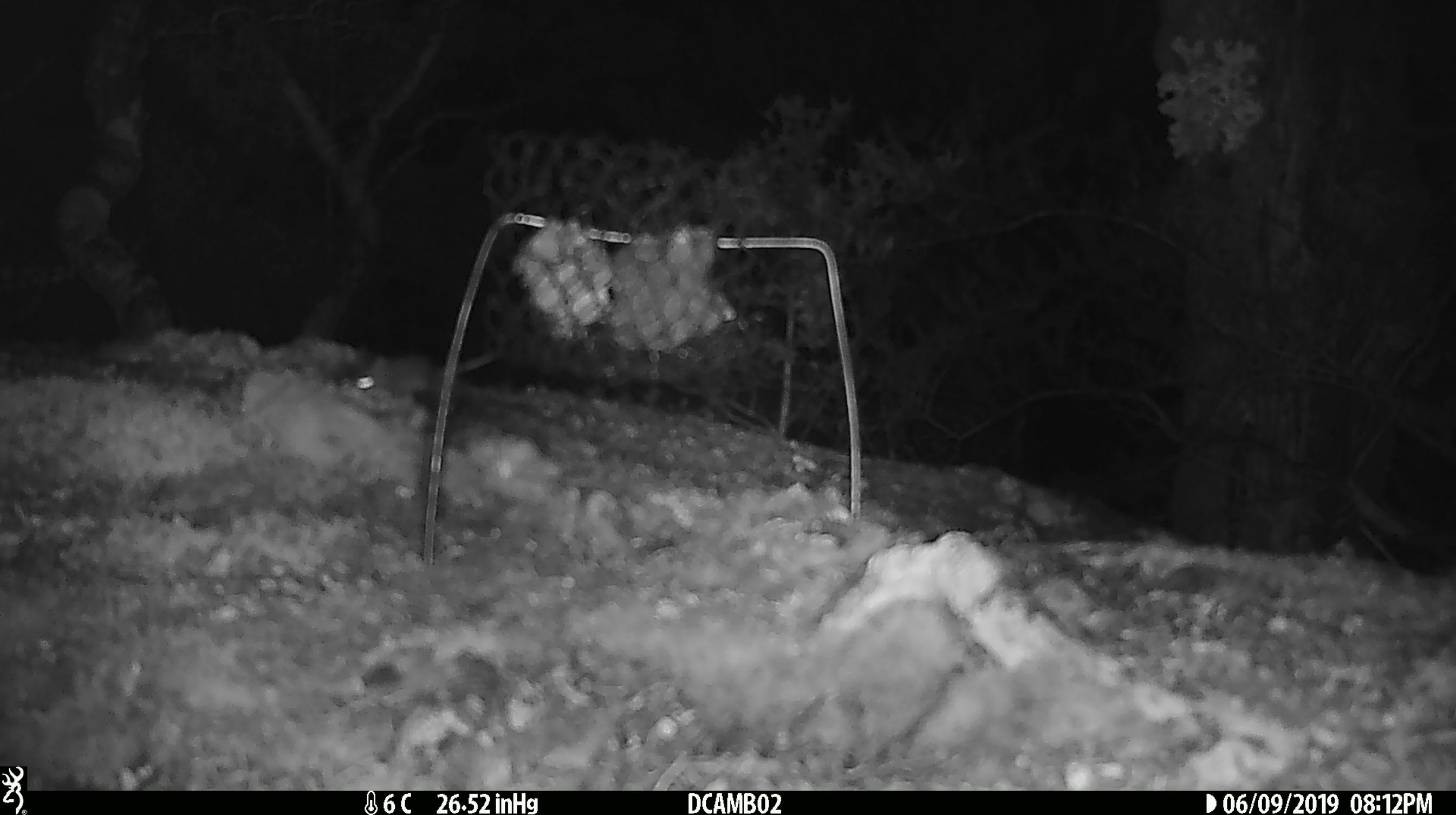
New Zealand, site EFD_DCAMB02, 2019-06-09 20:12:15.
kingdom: Animalia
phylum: Chordata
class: Mammalia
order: Rodentia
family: Muridae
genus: Mus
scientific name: Mus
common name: mouse